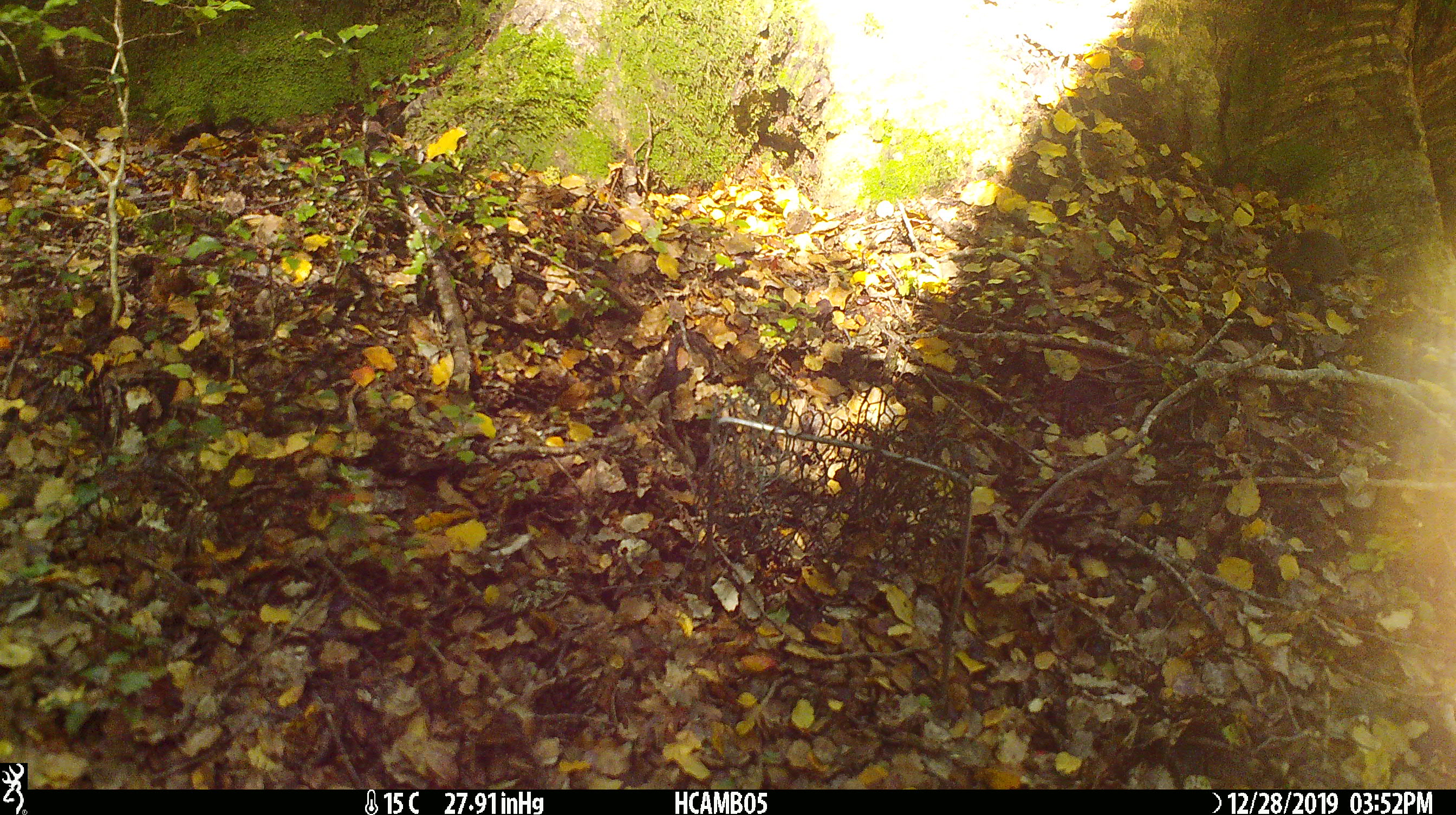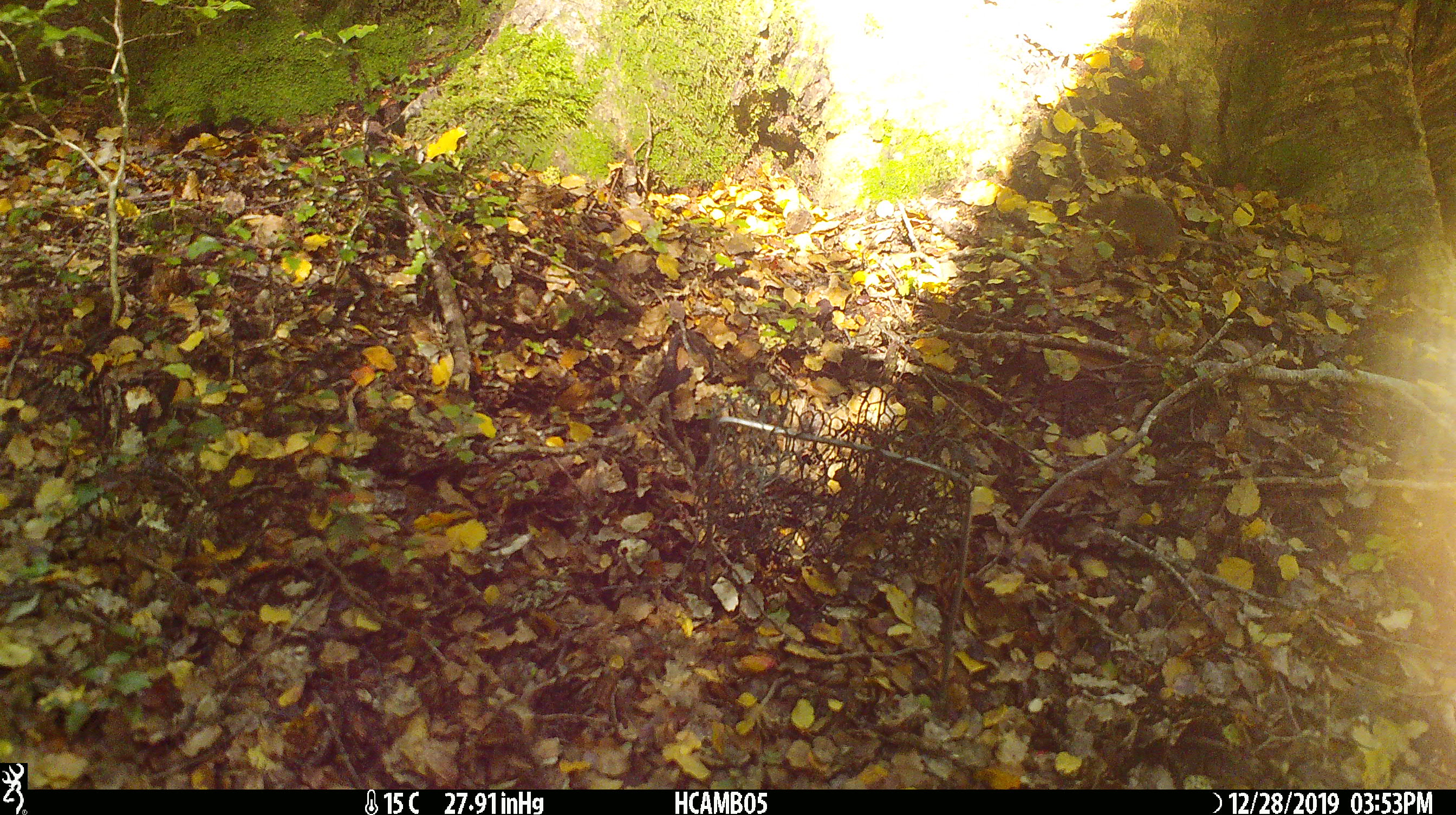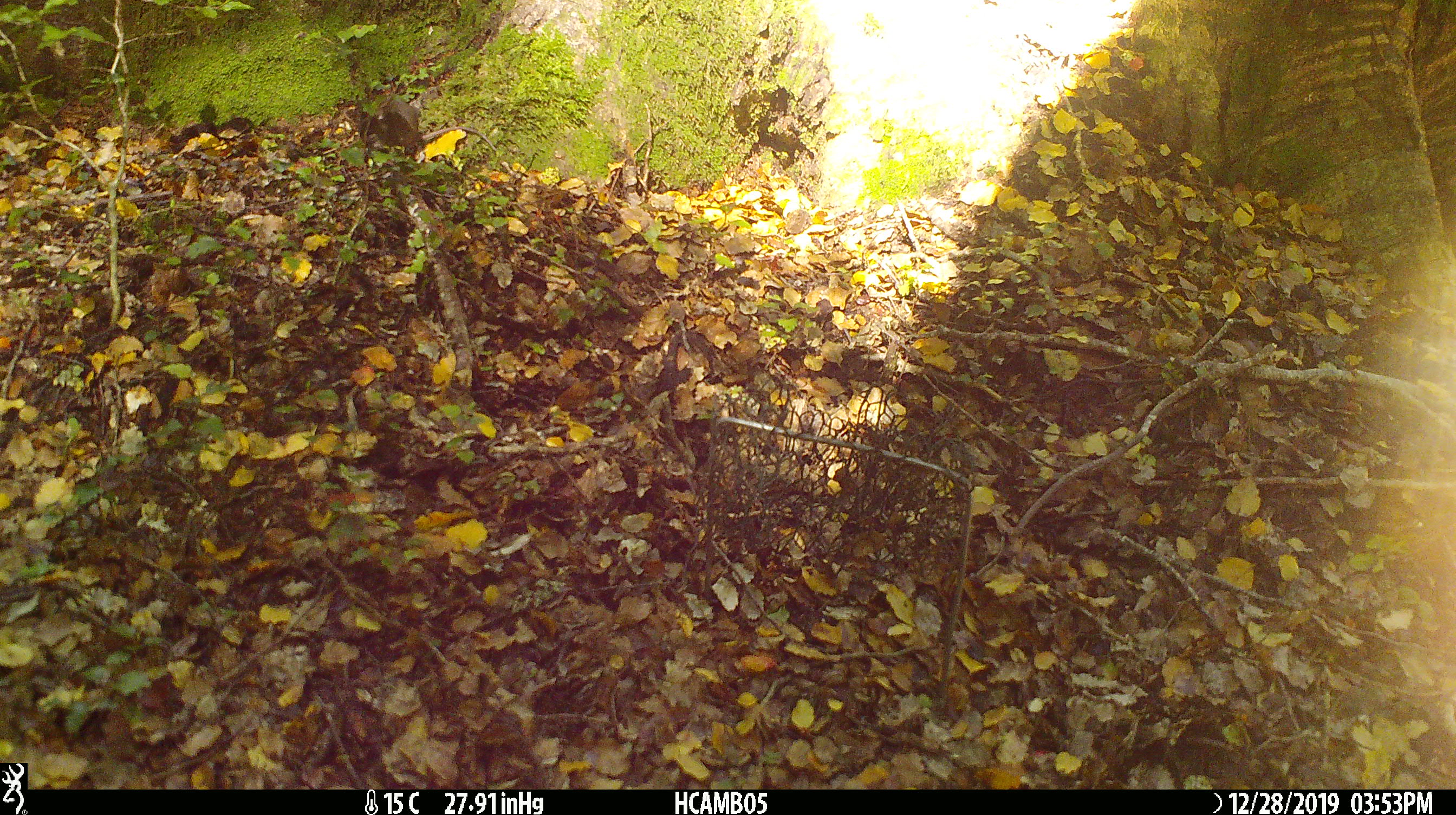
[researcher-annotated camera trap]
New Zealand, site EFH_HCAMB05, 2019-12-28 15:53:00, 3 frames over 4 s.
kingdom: Animalia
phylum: Chordata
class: Mammalia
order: Rodentia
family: Muridae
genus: Mus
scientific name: Mus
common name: mouse